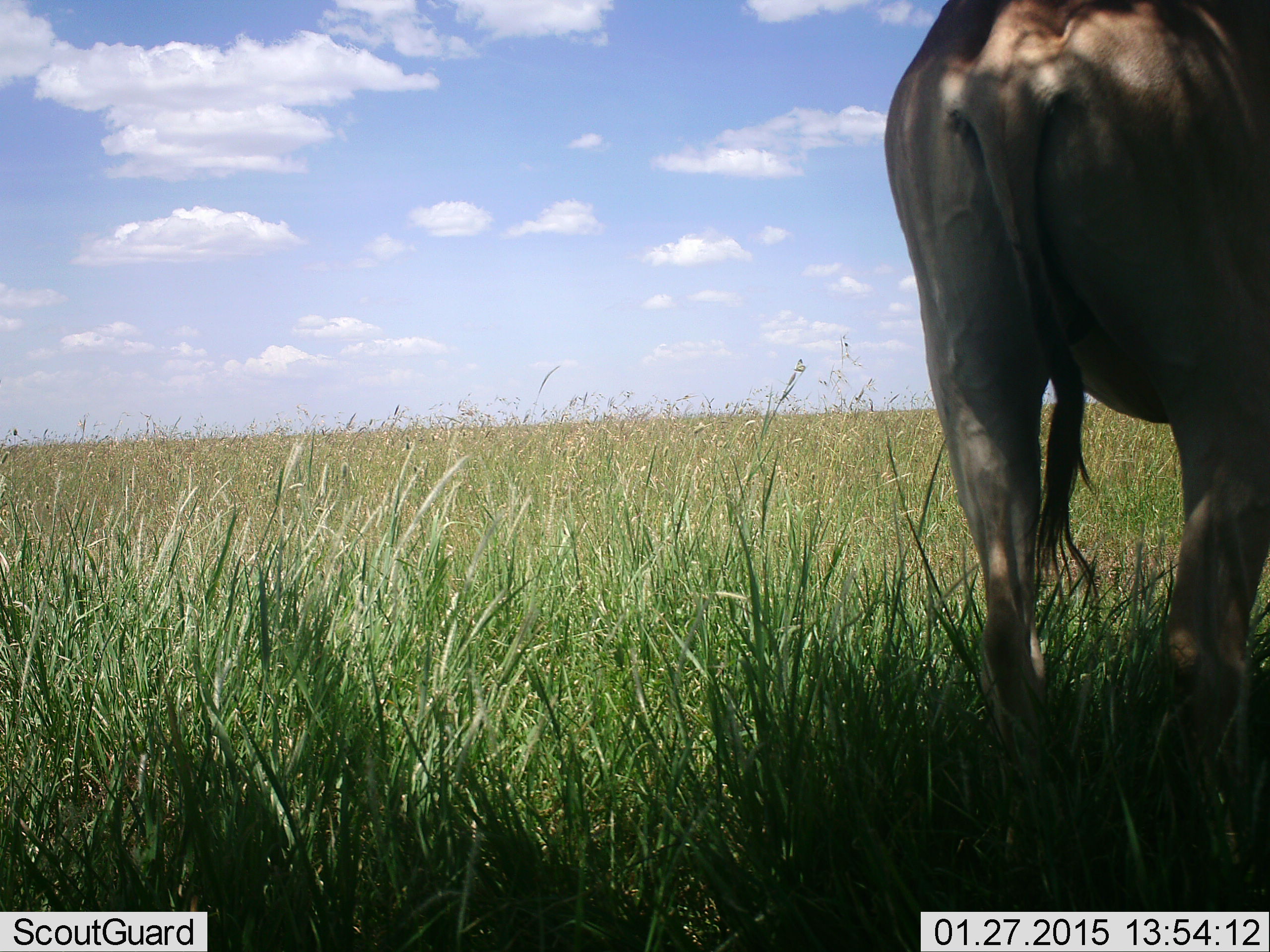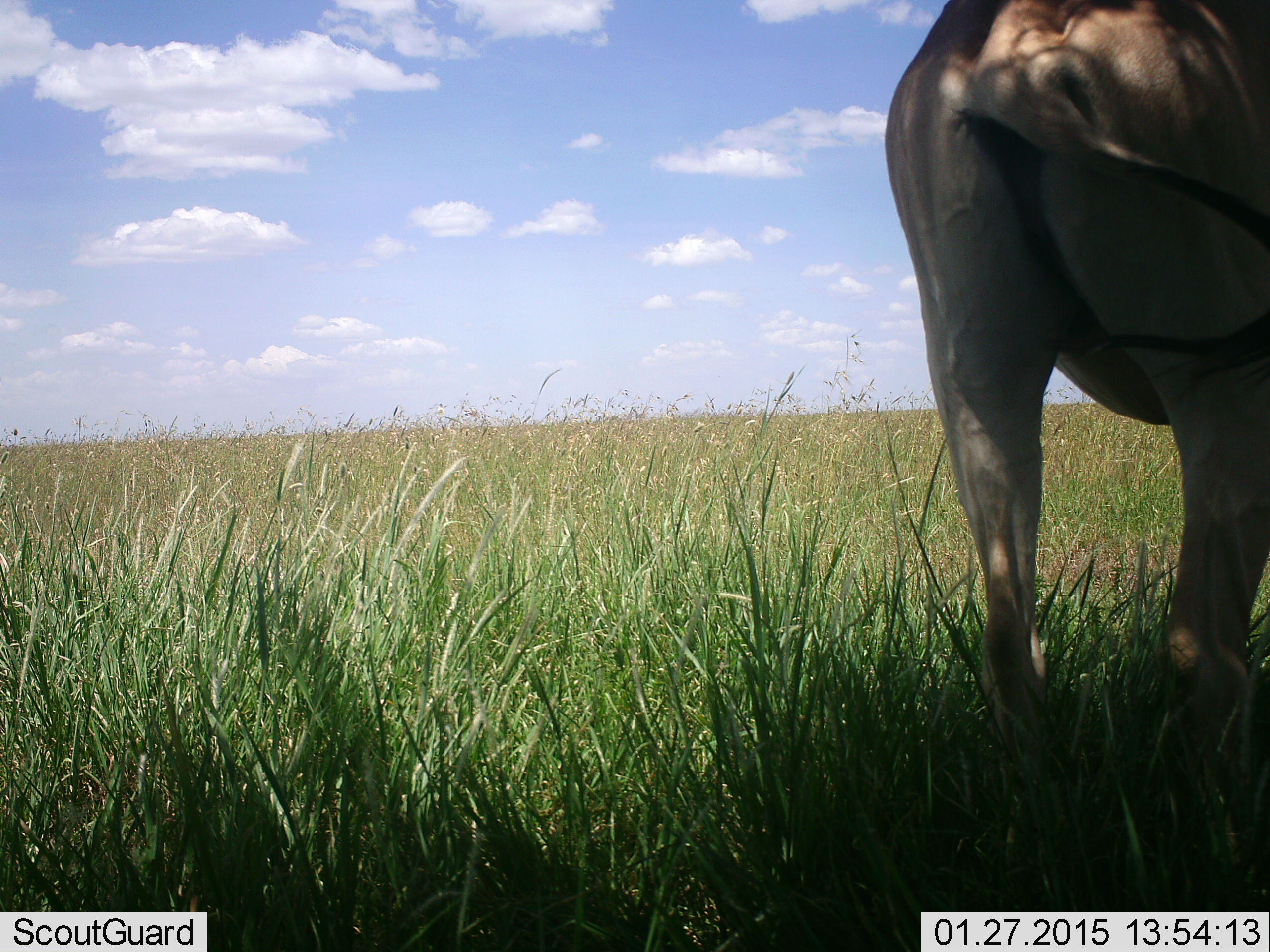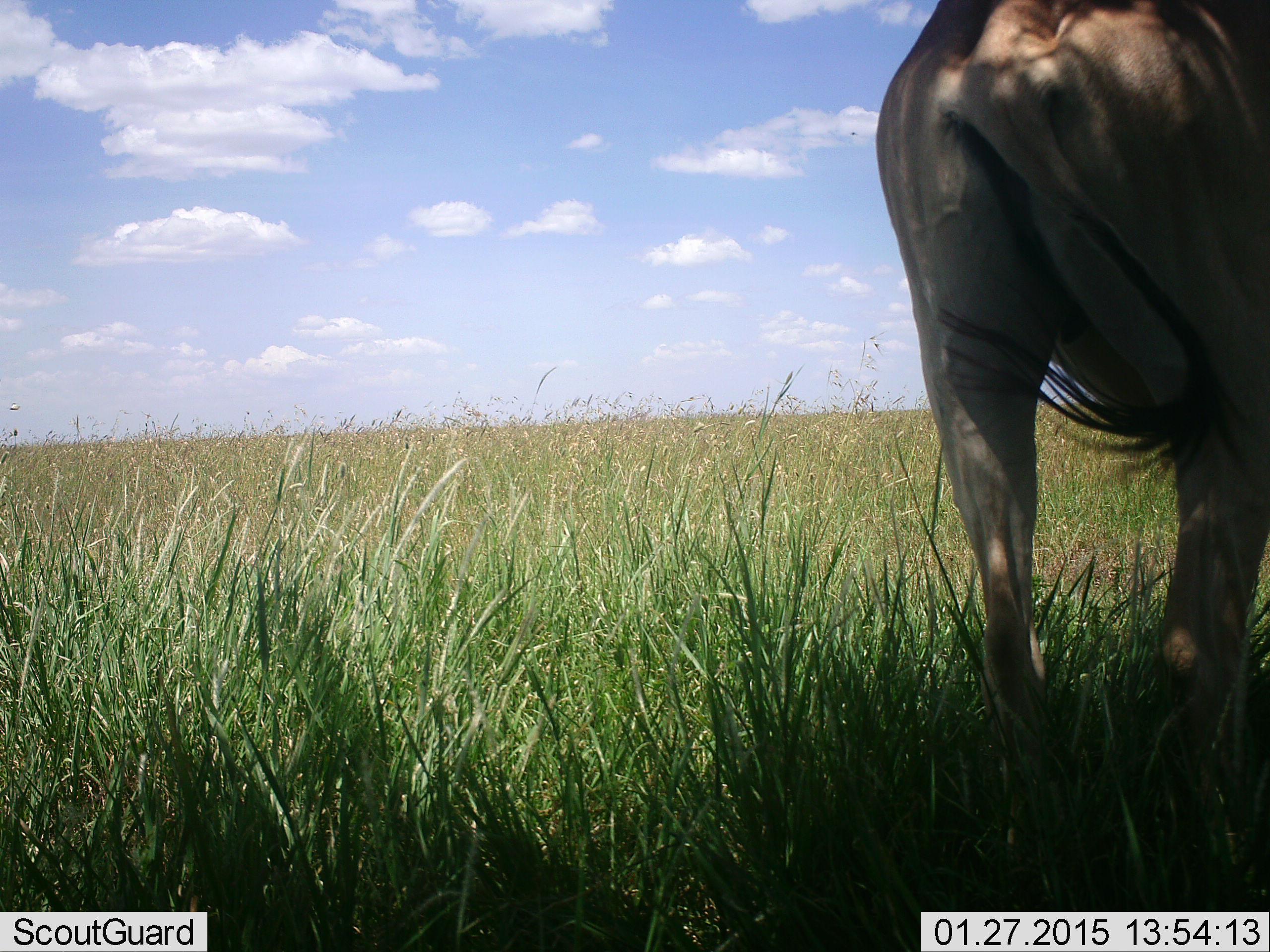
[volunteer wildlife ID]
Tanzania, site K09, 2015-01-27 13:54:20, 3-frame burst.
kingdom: Animalia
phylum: Chordata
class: Mammalia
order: Artiodactyla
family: Bovidae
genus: Alcelaphus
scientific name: Alcelaphus buselaphus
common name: hartebeest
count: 1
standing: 100%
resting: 0%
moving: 0%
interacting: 0%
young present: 0%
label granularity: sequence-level